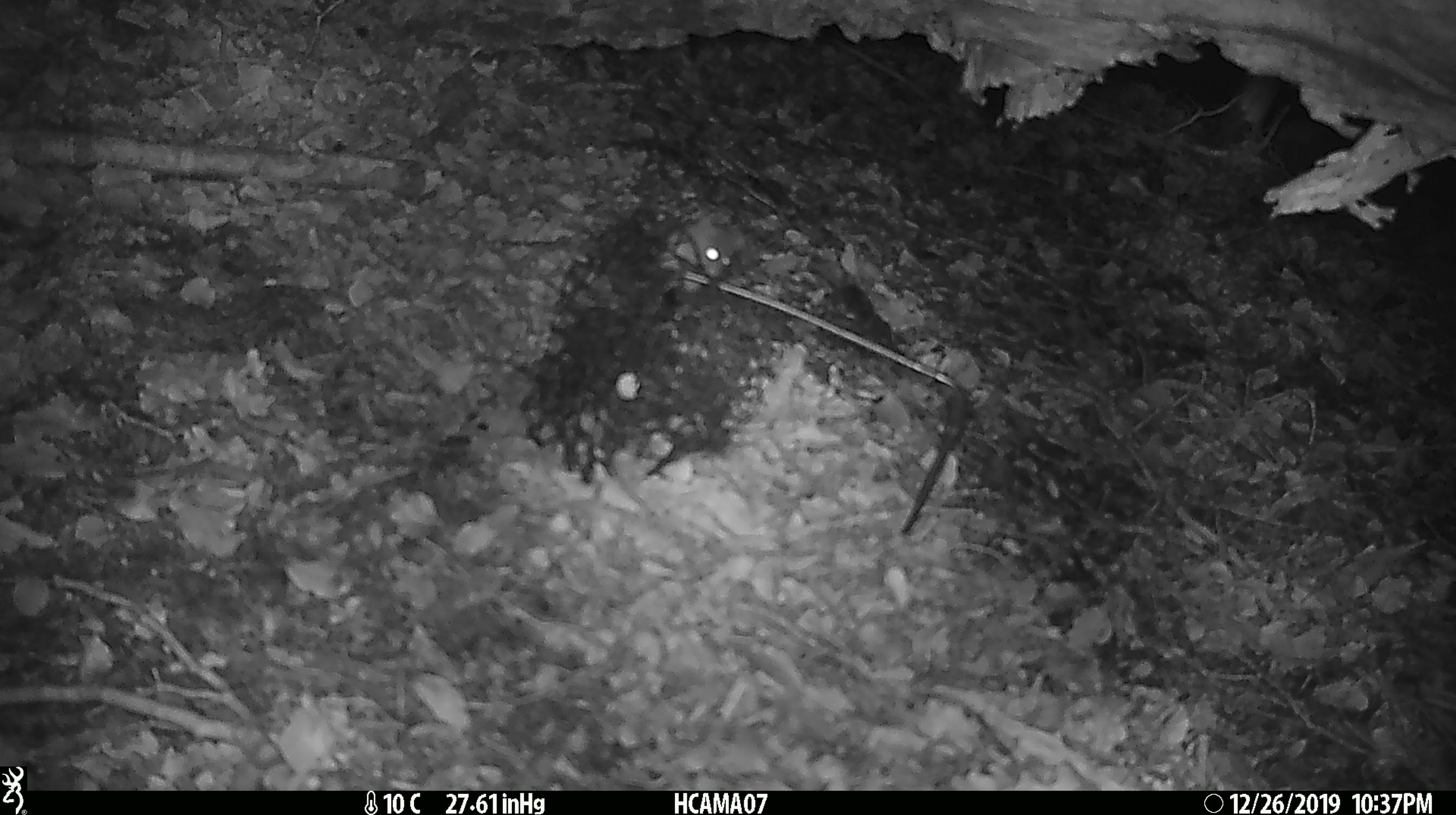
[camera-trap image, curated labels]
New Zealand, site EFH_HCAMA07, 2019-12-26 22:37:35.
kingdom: Animalia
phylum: Chordata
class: Mammalia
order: Rodentia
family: Muridae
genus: Mus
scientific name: Mus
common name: mouse